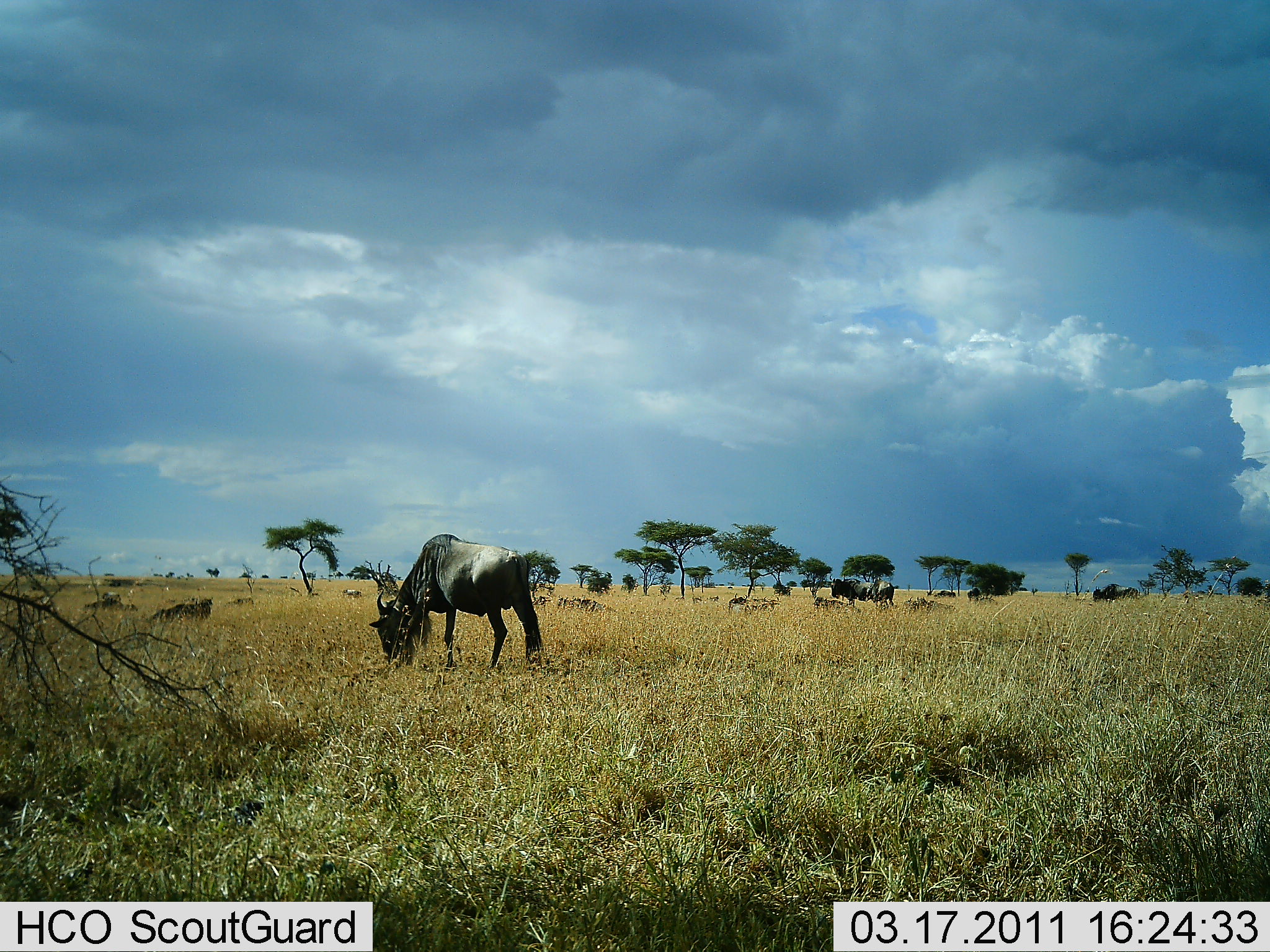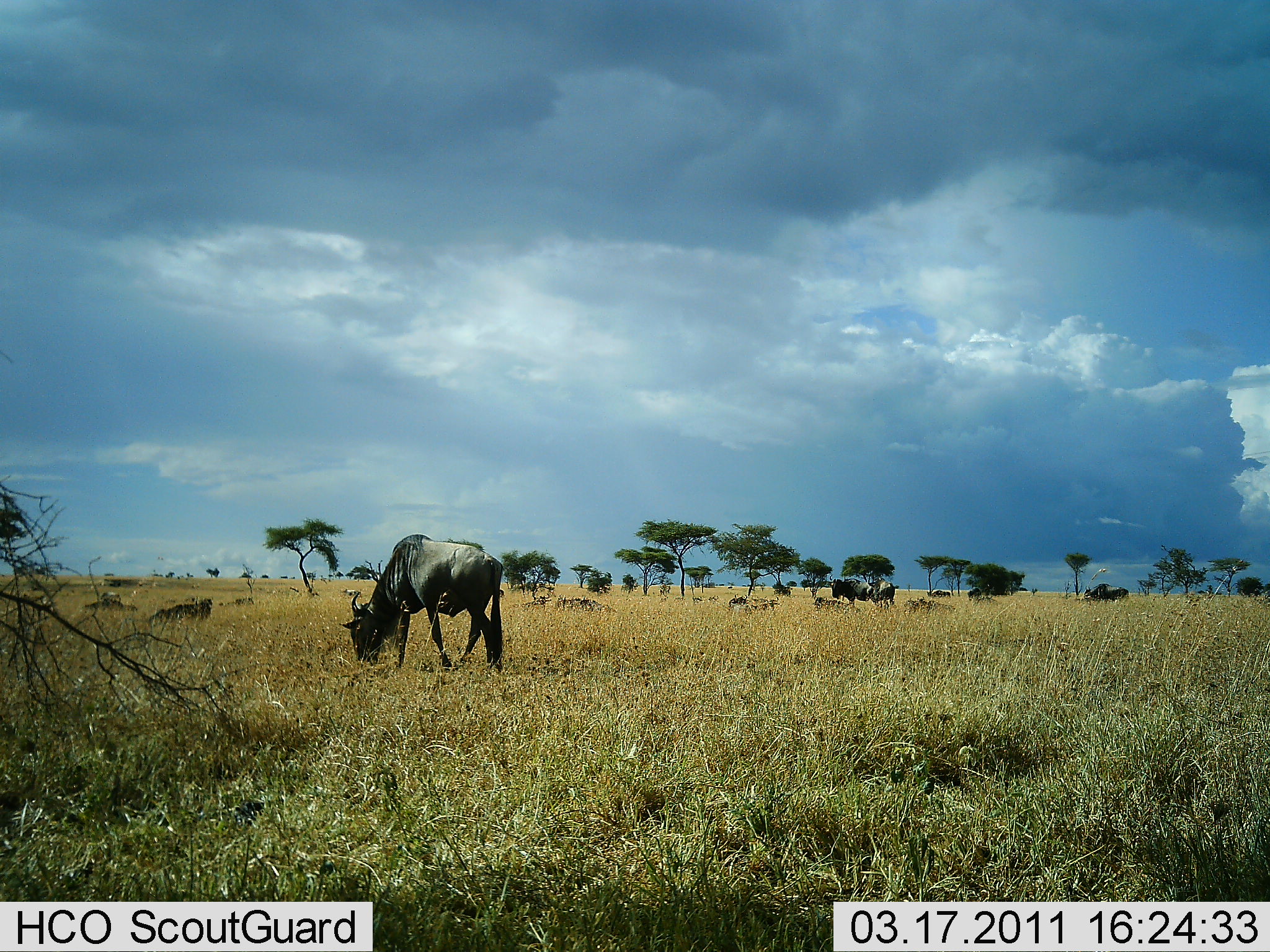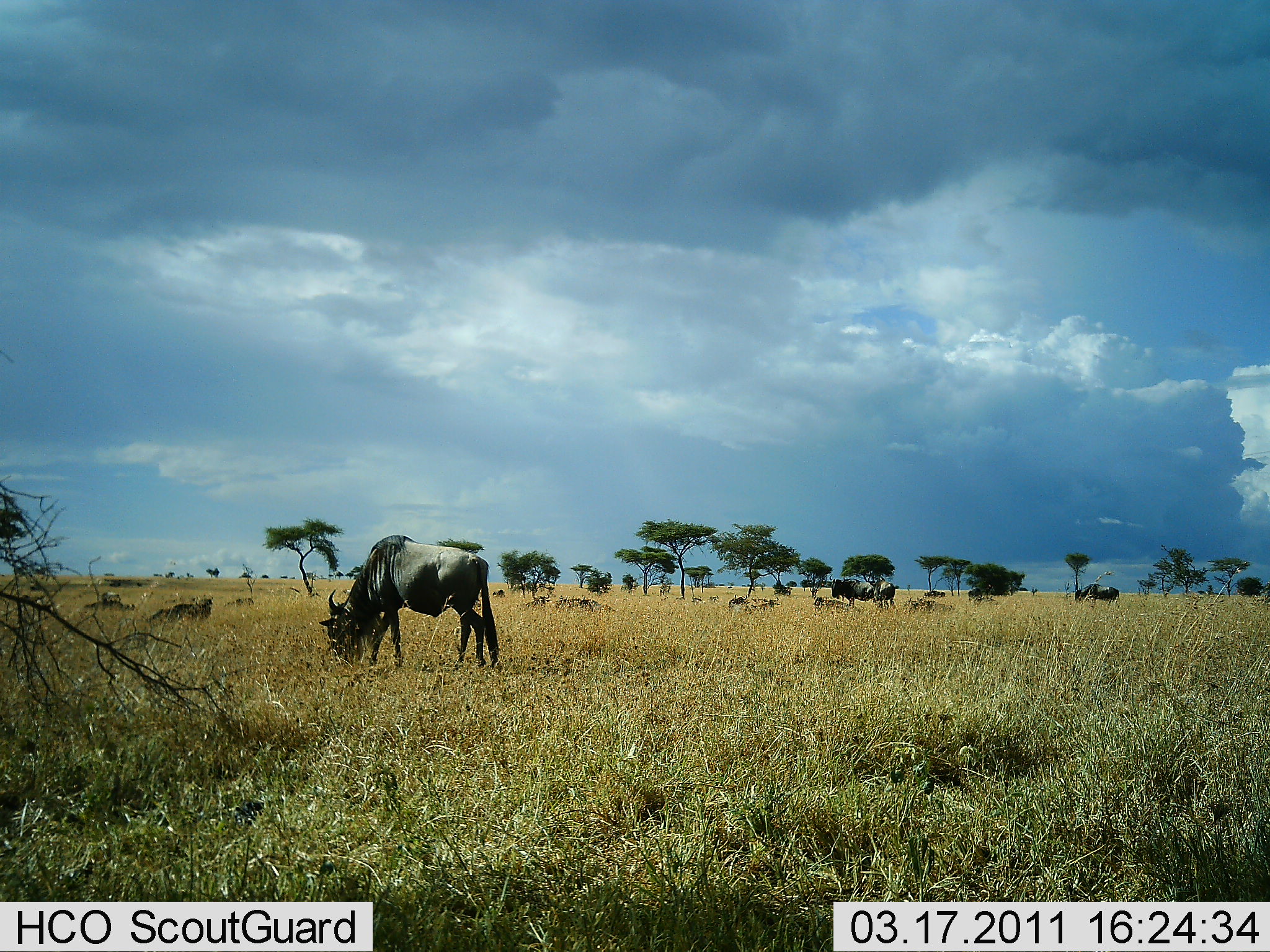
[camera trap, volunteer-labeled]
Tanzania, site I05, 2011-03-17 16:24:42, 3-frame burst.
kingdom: Animalia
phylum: Chordata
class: Mammalia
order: Artiodactyla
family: Bovidae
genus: Connochaetes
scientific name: Connochaetes taurinus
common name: blue wildebeest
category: wildebeest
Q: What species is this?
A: Wildebeest (blue wildebeest) (Connochaetes taurinus).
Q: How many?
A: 11-50.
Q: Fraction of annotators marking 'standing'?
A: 40%.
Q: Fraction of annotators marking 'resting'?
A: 40%.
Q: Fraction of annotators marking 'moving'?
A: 20%.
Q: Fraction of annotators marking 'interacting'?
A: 0%.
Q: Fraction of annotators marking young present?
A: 0%.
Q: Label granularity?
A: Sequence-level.